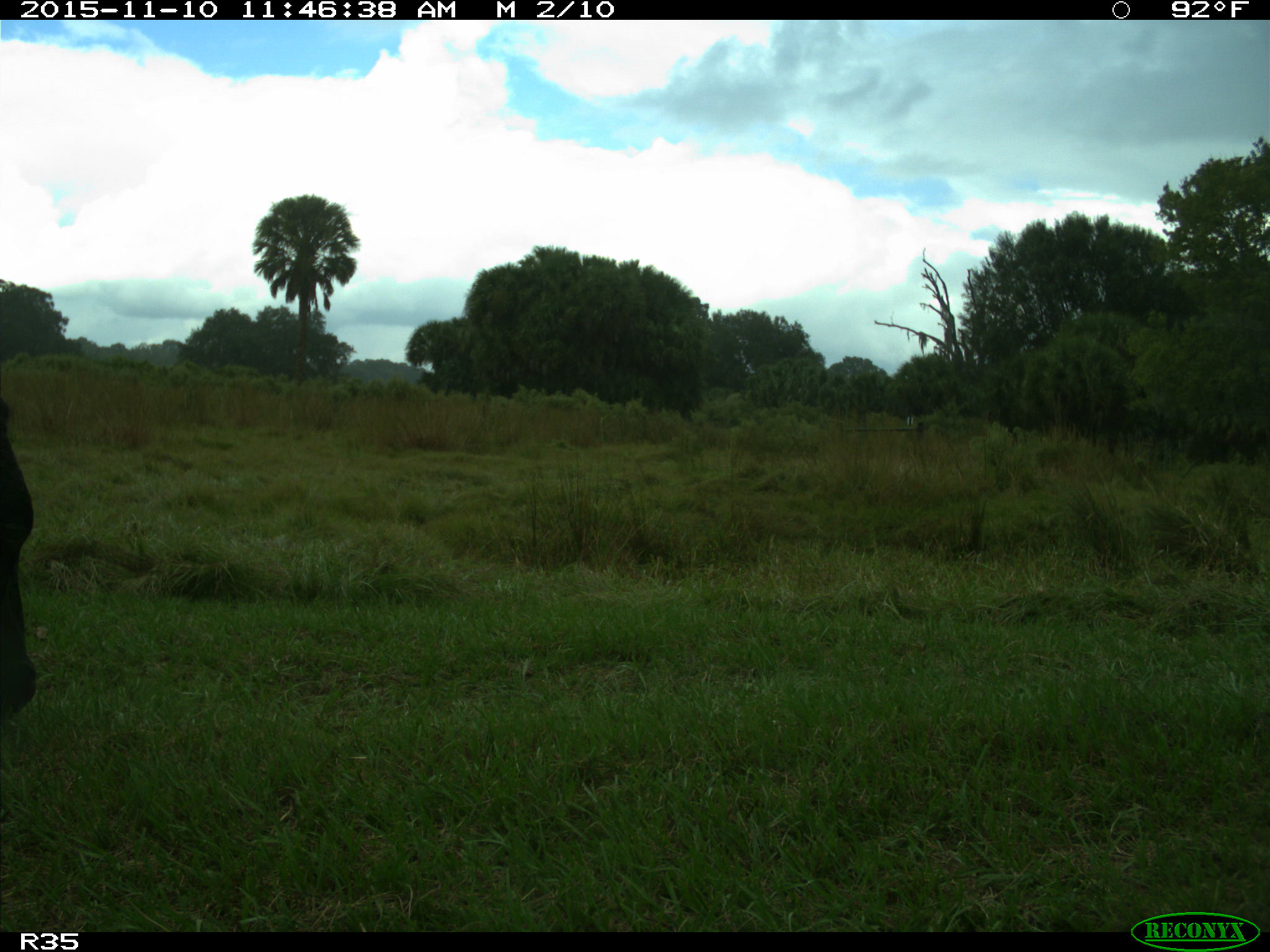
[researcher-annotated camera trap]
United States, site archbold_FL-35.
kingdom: Animalia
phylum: Chordata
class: Mammalia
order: Artiodactyla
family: Bovidae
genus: Bos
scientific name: Bos taurus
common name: domestic cow